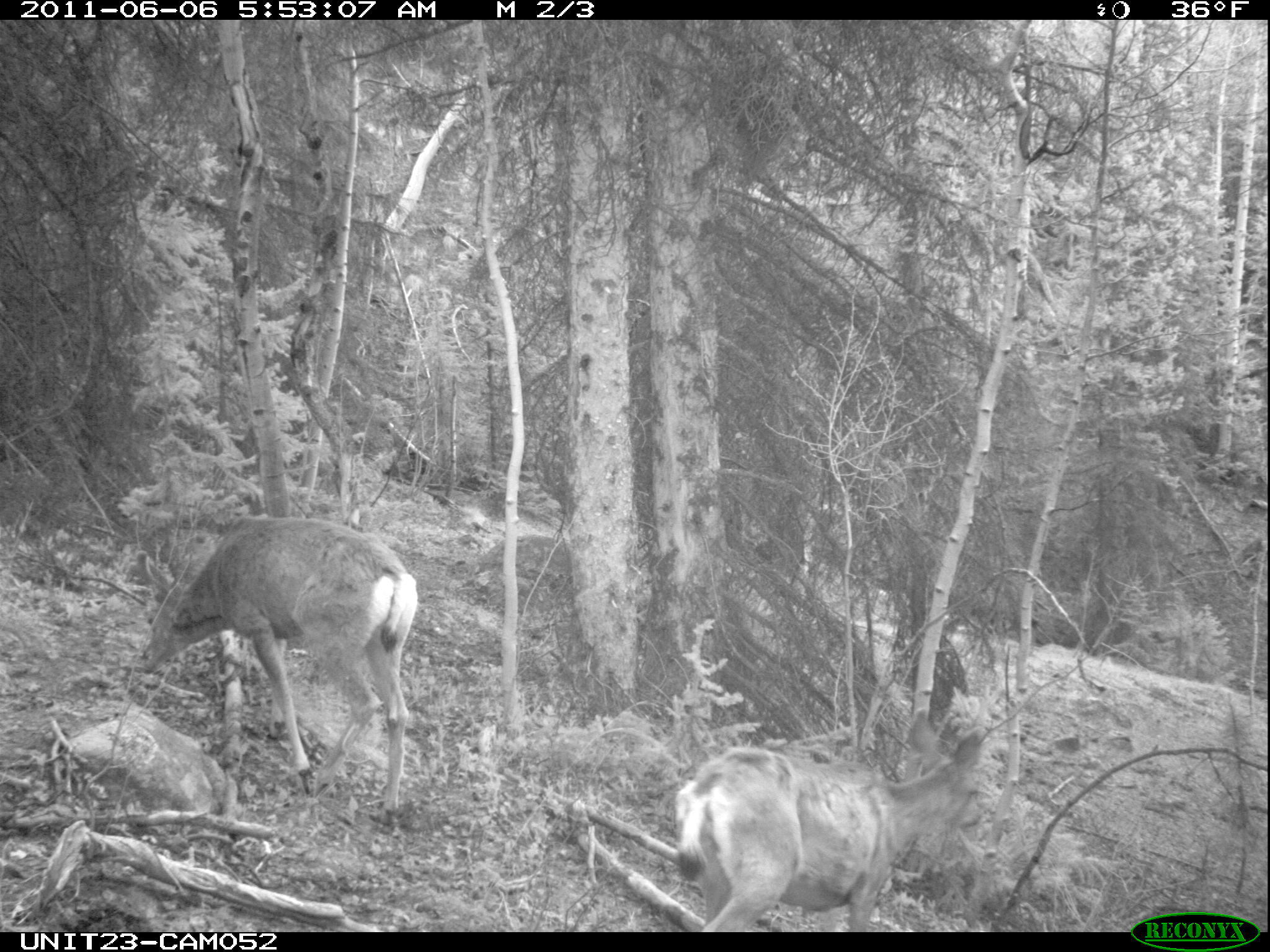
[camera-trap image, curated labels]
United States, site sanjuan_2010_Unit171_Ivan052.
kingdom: Animalia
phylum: Chordata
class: Mammalia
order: Artiodactyla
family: Cervidae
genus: Odocoileus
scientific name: Odocoileus hemionus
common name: mule deer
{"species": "Odocoileus hemionus (mule deer)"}